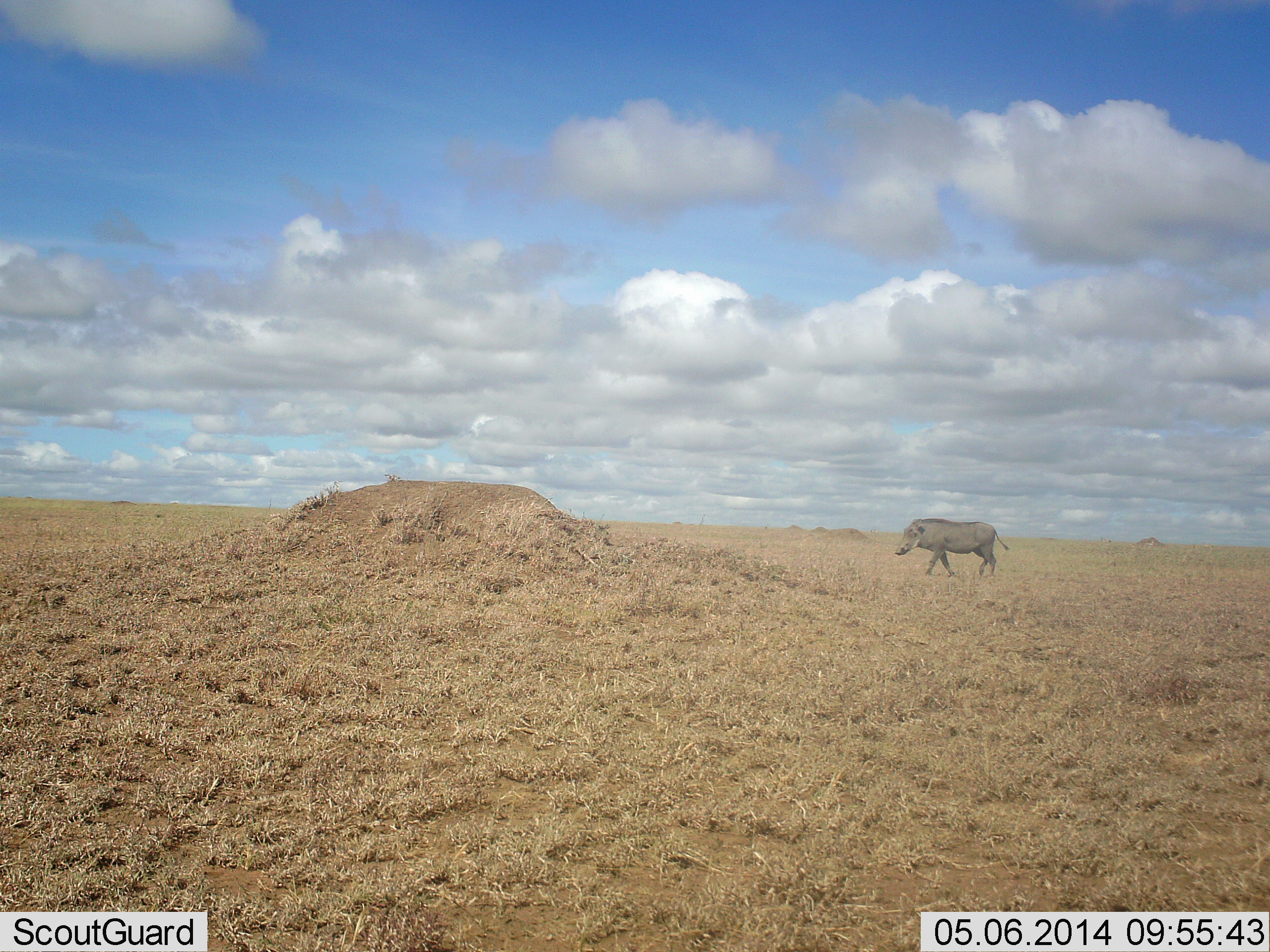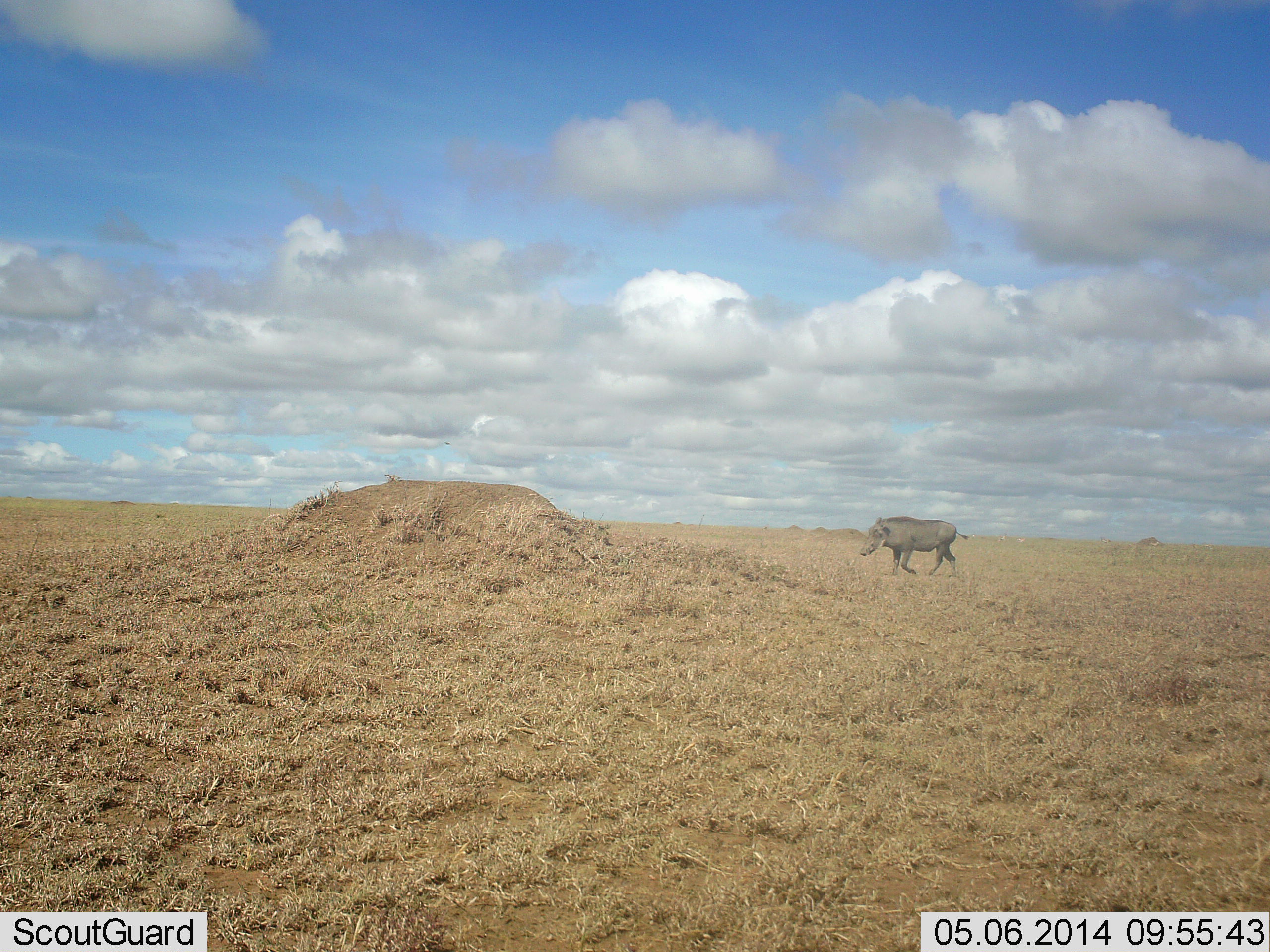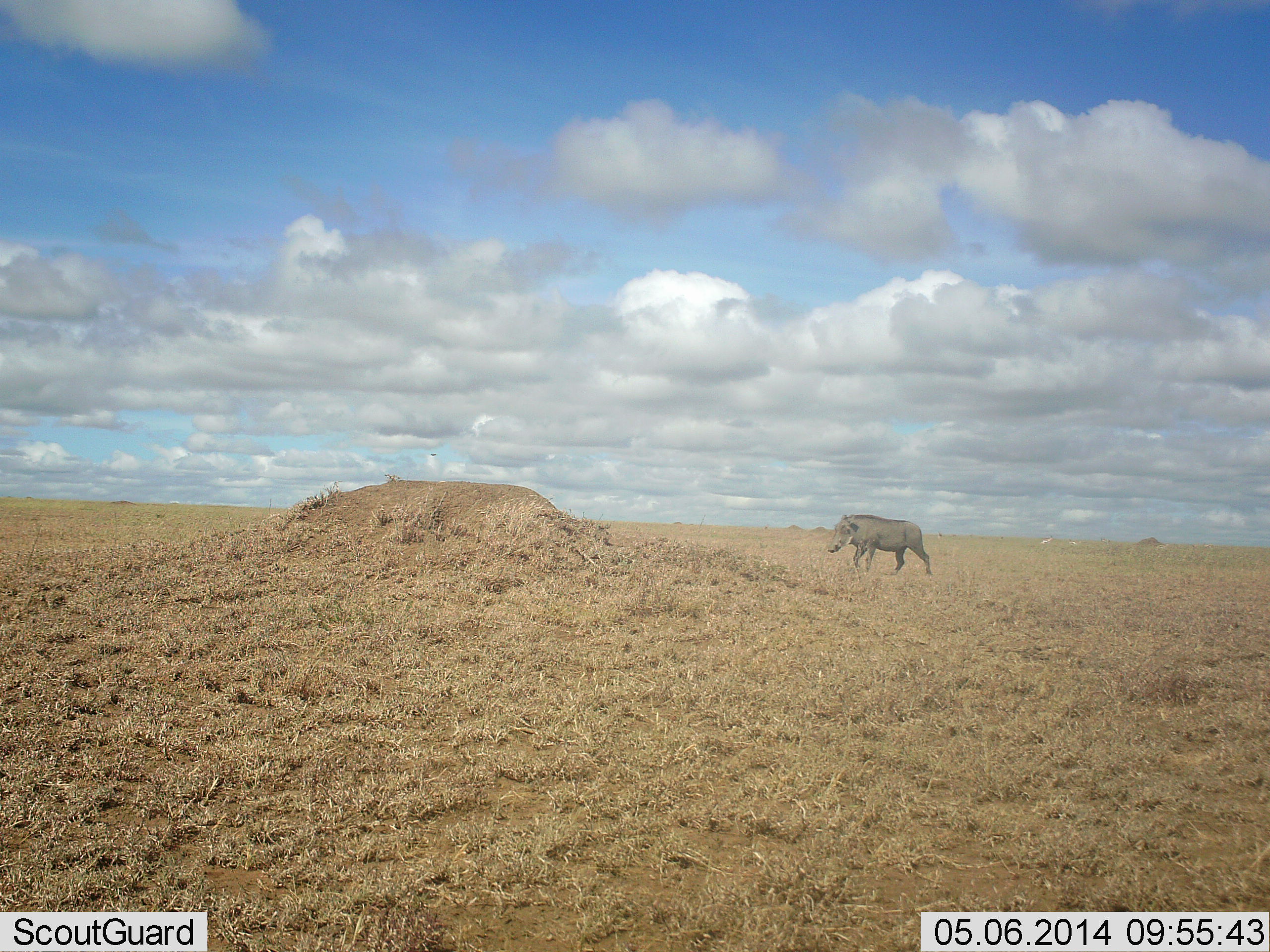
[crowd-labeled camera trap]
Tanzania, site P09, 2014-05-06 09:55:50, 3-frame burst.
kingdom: Animalia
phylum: Chordata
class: Mammalia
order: Artiodactyla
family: Suidae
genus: Phacochoerus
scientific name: Phacochoerus africanus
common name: warthog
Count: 1.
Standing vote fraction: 0%.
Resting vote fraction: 0%.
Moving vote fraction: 100%.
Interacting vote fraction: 0%.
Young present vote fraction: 0%.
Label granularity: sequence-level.